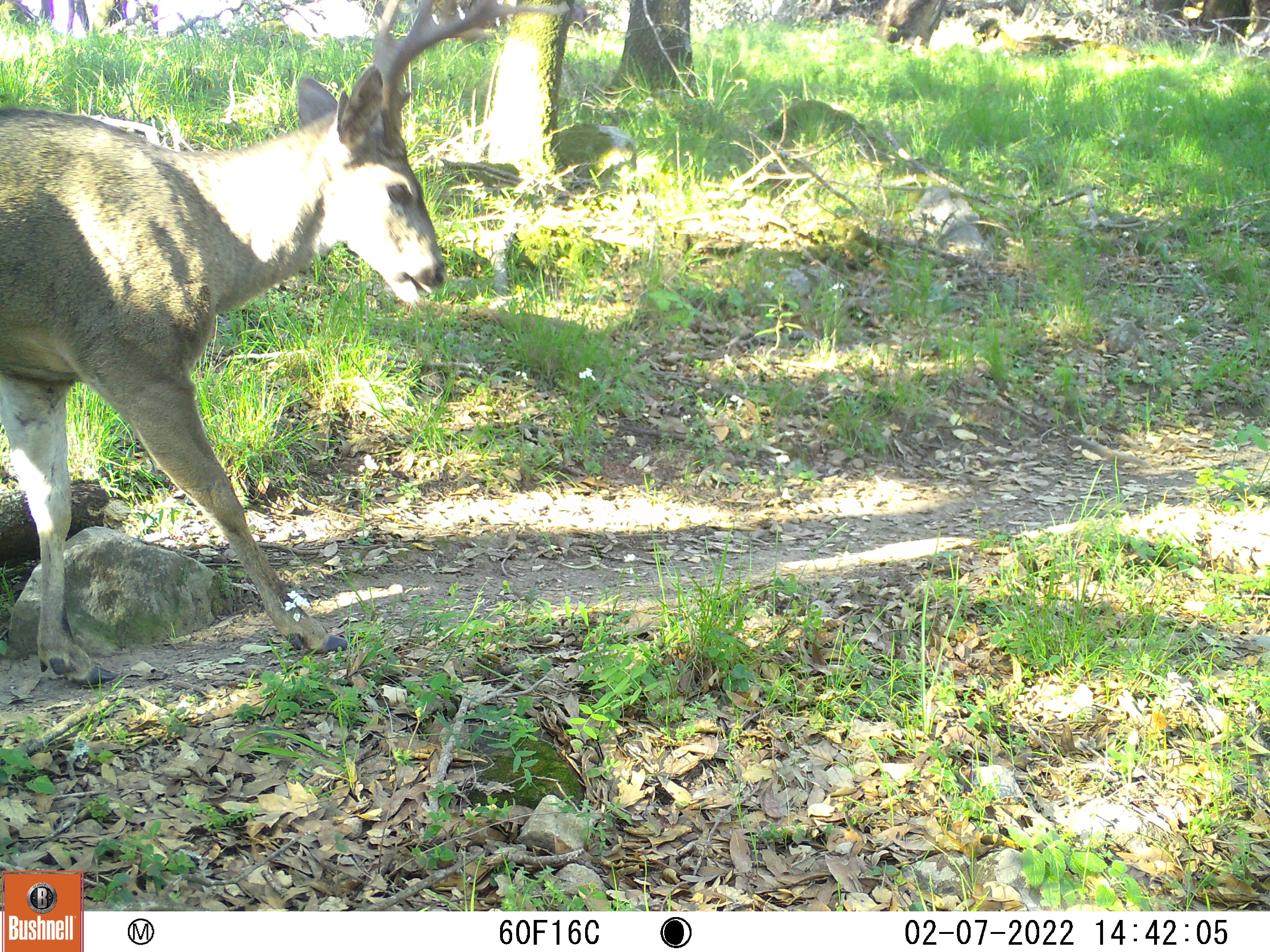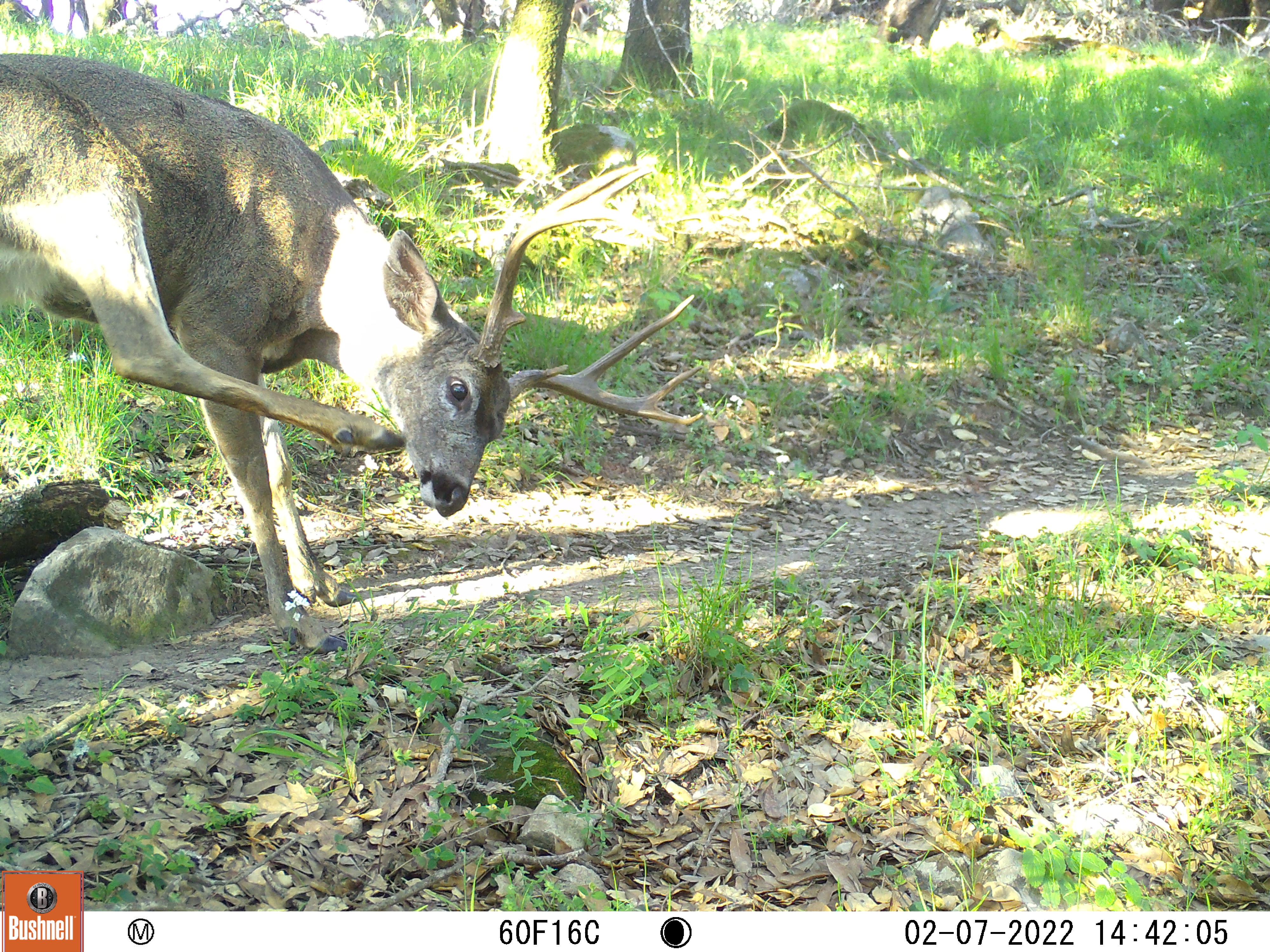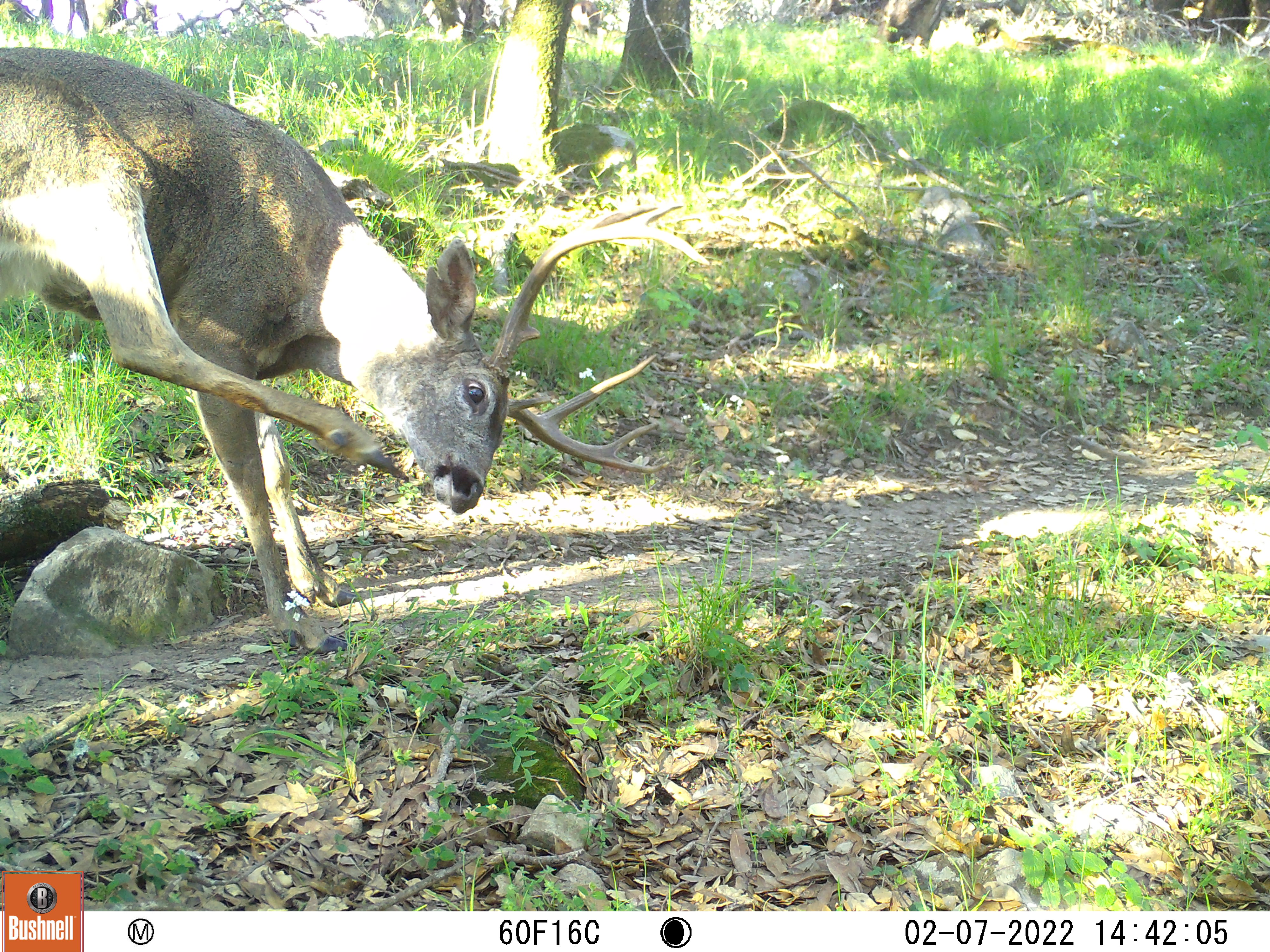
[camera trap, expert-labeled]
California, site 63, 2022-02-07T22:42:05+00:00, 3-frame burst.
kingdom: Animalia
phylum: Chordata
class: Mammalia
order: Artiodactyla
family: Cervidae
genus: Odocoileus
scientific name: Odocoileus hemionus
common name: mule deer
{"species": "mule deer (Odocoileus hemionus)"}